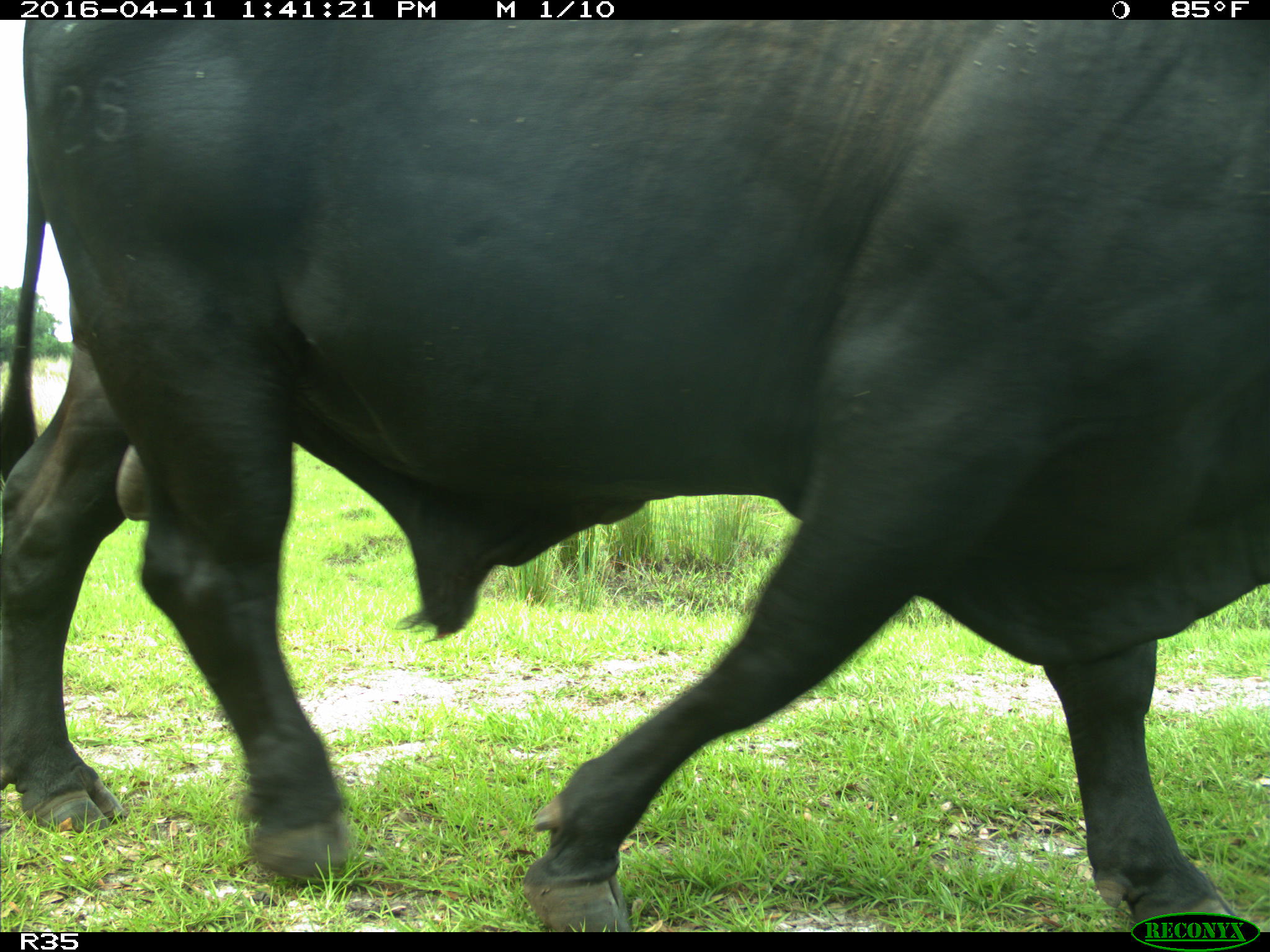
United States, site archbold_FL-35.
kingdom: Animalia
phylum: Chordata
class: Mammalia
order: Artiodactyla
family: Bovidae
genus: Bos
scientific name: Bos taurus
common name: domestic cow